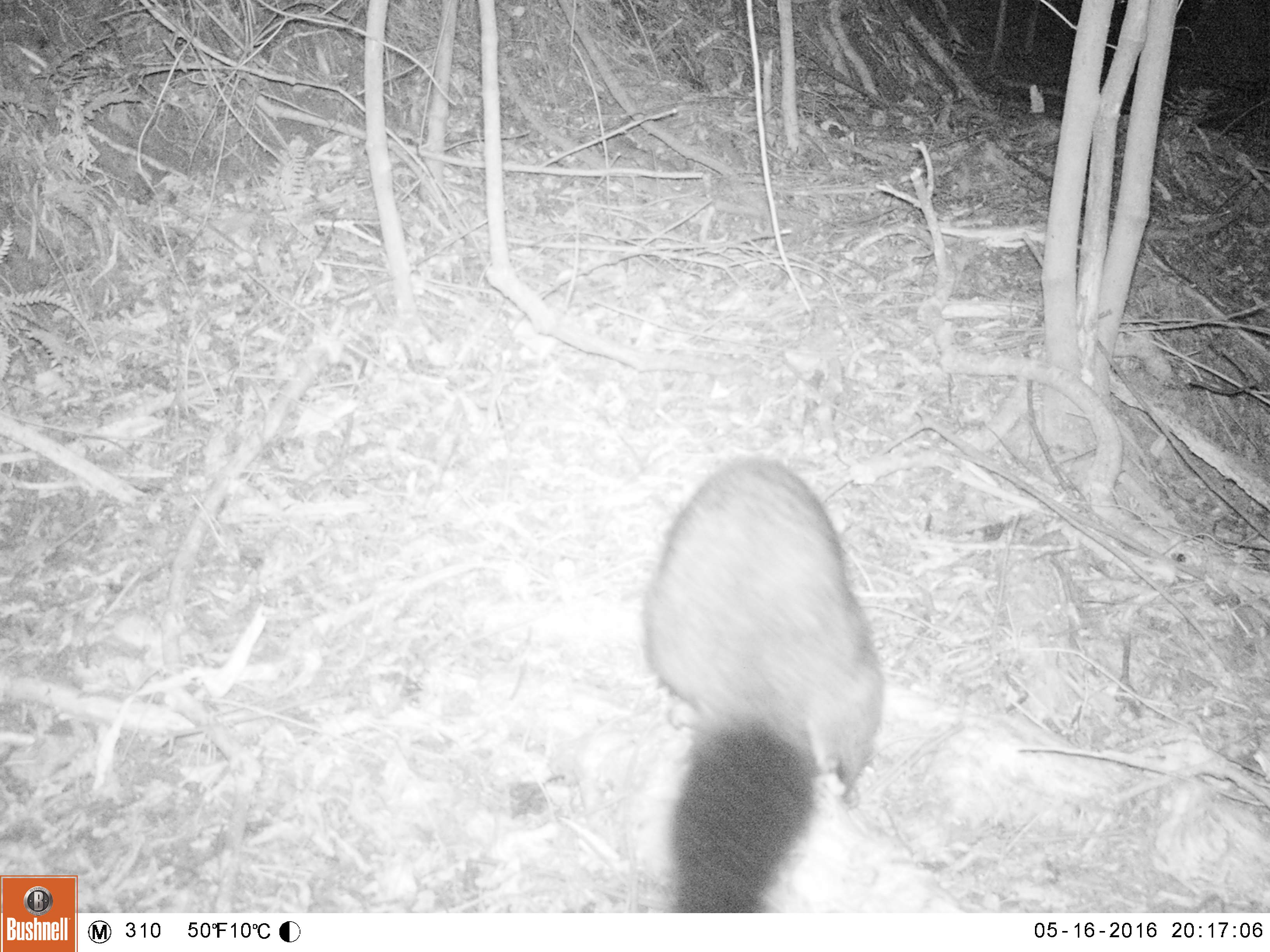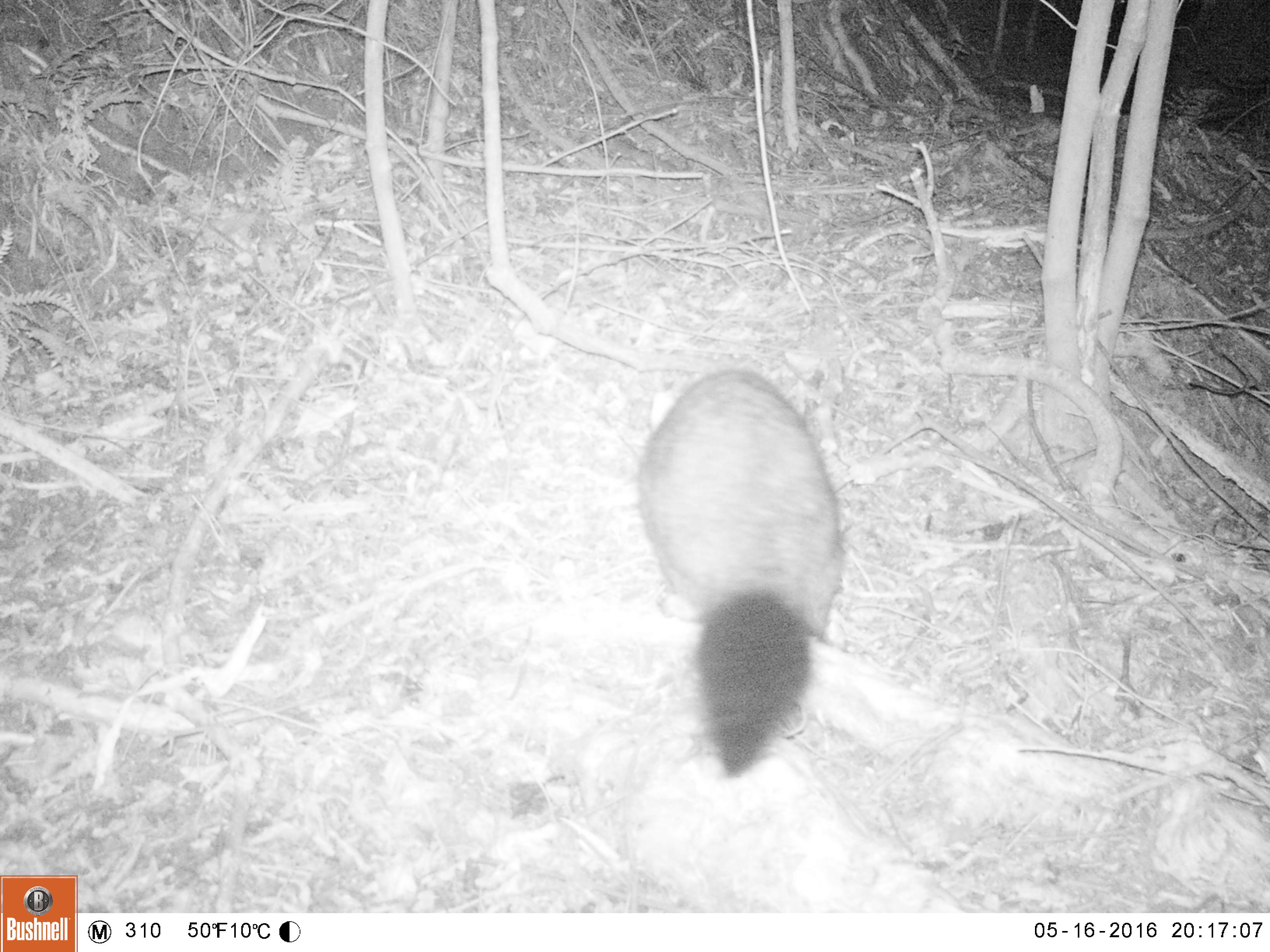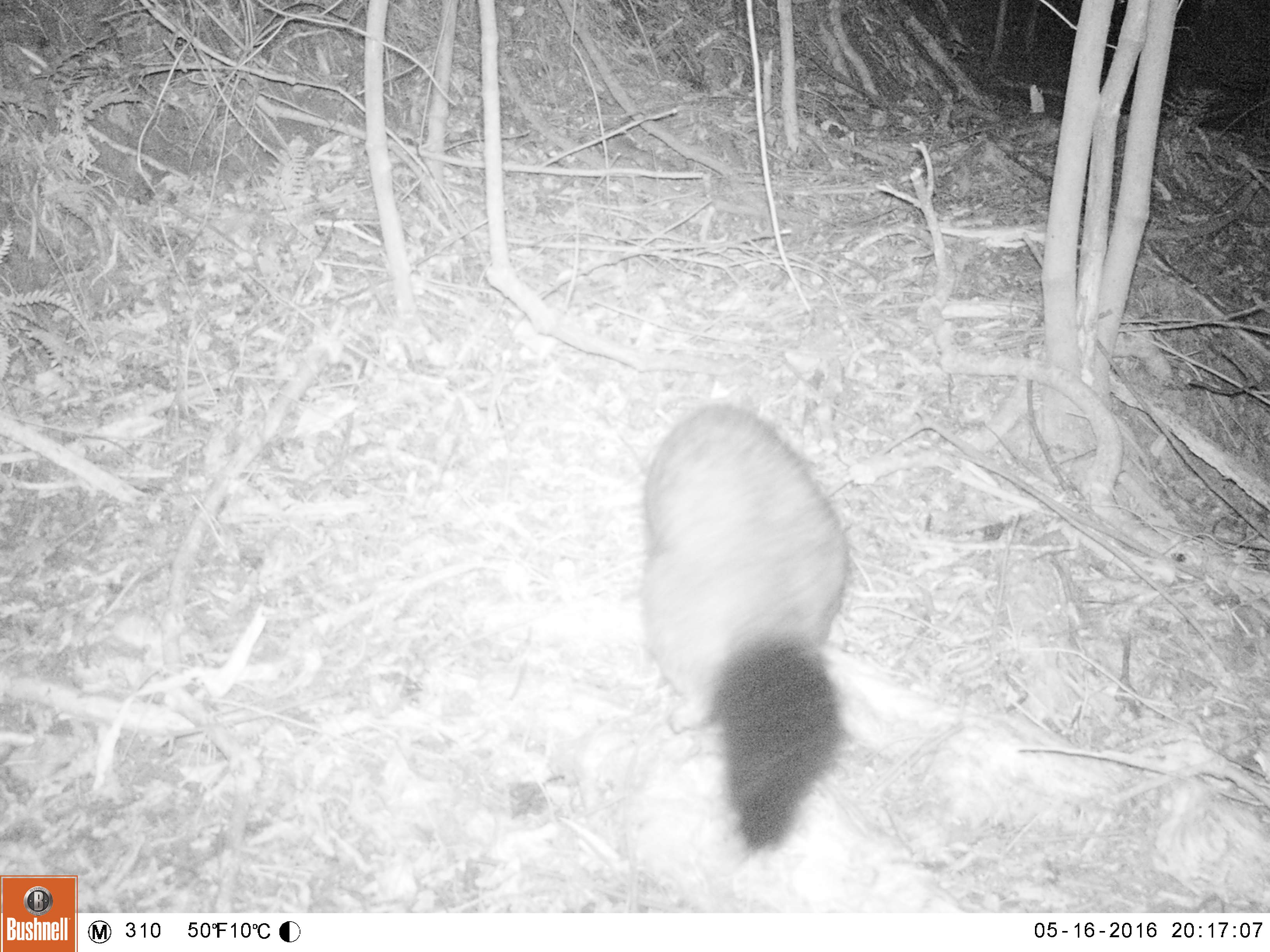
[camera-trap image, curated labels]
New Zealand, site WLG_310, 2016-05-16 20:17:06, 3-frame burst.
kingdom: Animalia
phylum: Chordata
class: Mammalia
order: Diprotodontia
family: Phalangeridae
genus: Trichosurus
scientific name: Trichosurus vulpecula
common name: common brushtail possum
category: possum